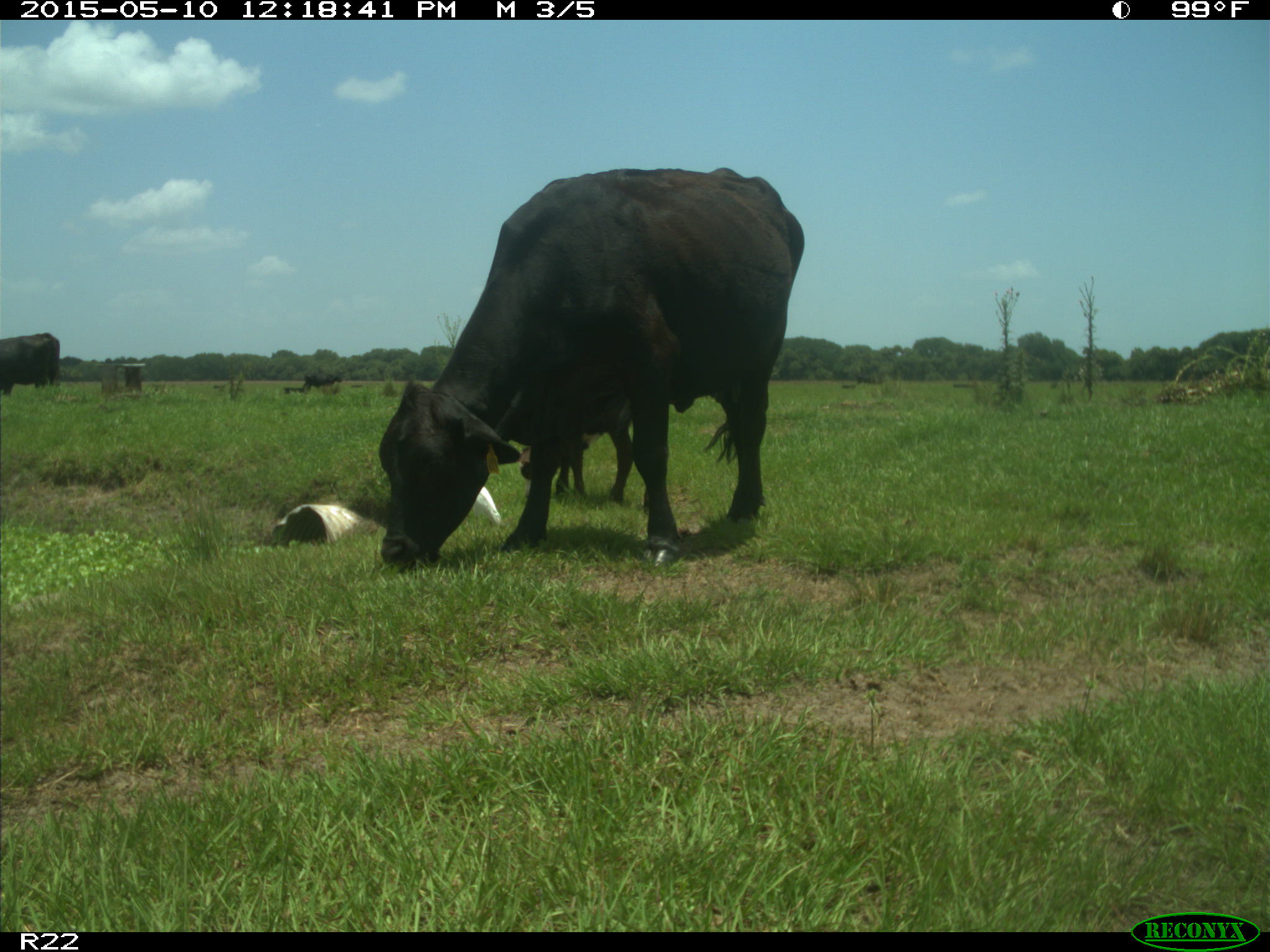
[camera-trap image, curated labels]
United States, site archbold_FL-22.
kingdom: Animalia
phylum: Chordata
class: Mammalia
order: Artiodactyla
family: Bovidae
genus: Bos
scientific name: Bos taurus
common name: domestic cow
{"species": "Bos taurus (domestic cow)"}